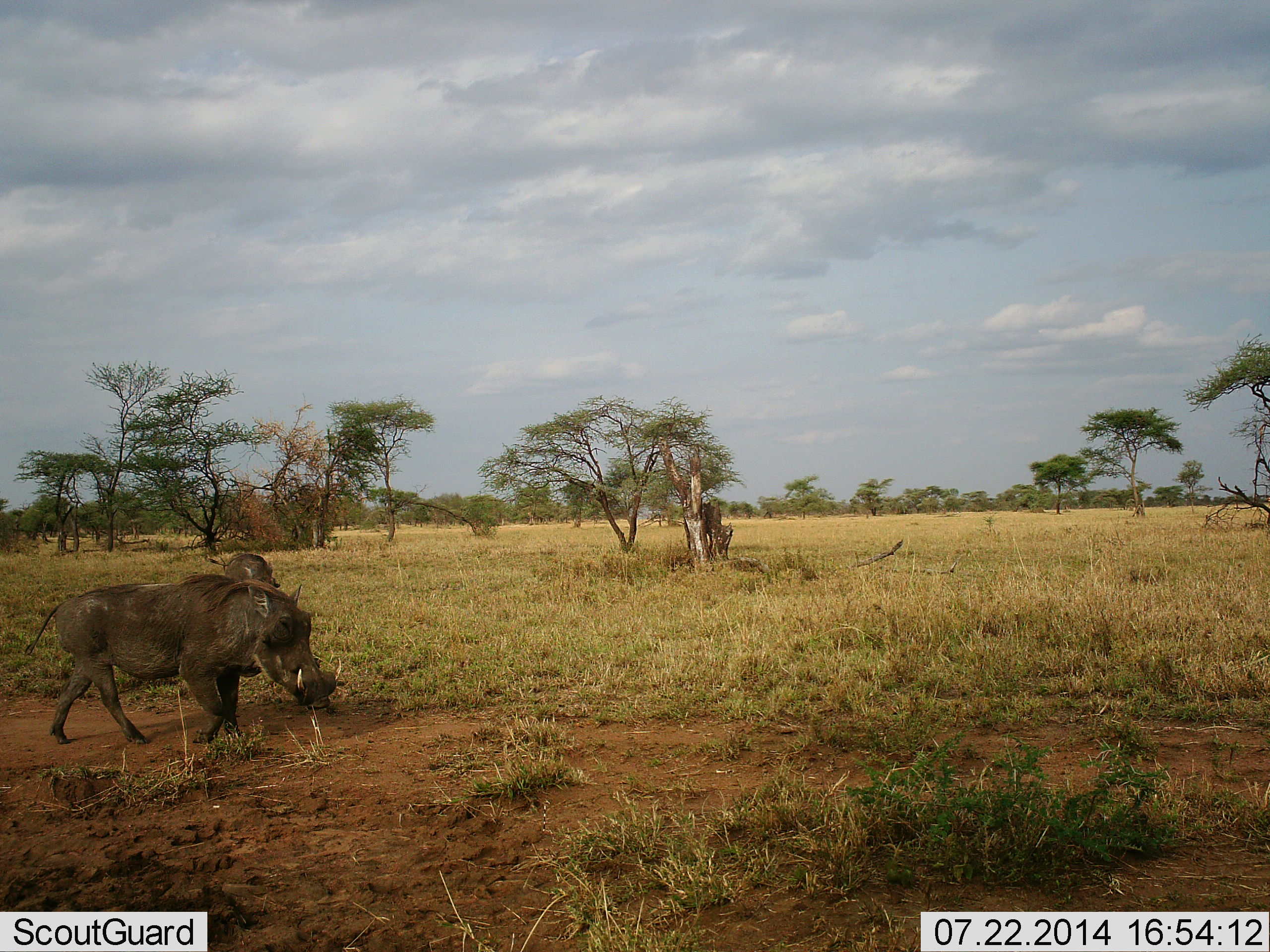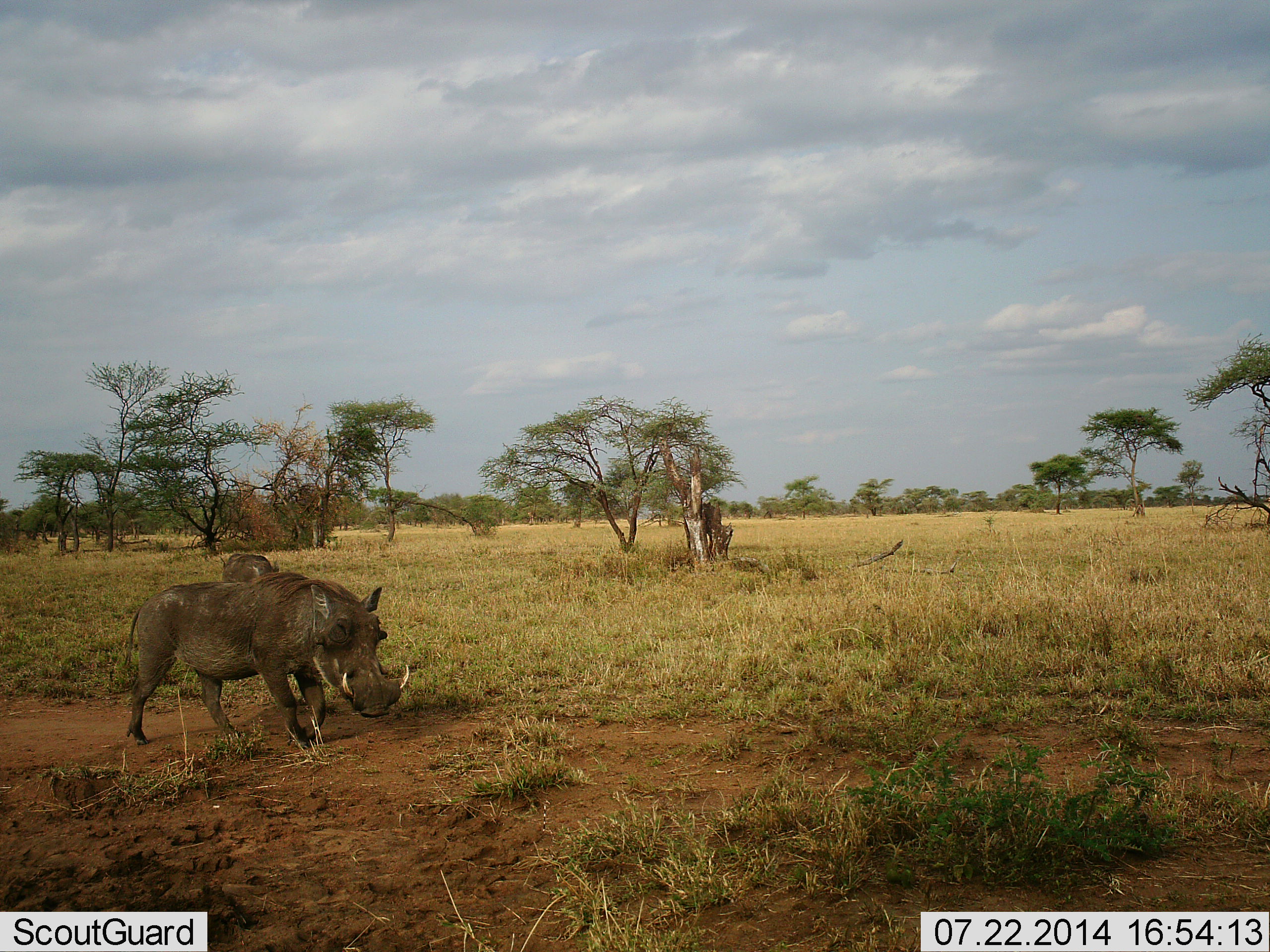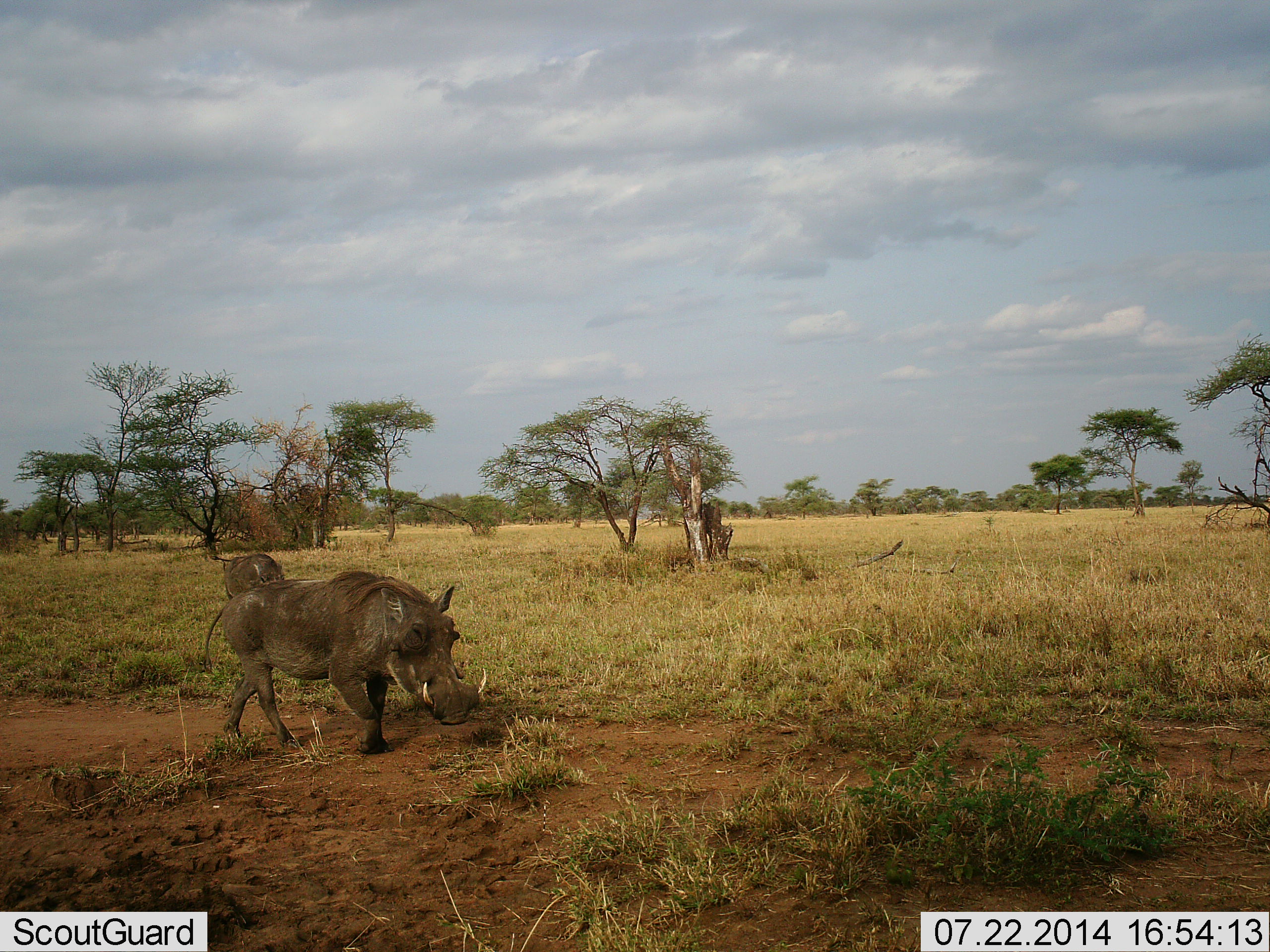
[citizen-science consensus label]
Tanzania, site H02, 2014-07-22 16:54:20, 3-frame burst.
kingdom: Animalia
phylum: Chordata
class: Mammalia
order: Artiodactyla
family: Suidae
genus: Phacochoerus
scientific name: Phacochoerus africanus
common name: warthog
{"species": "warthog (Phacochoerus africanus)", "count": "2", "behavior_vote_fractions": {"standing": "20%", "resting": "0%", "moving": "90%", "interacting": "0%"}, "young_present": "0%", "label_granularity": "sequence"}